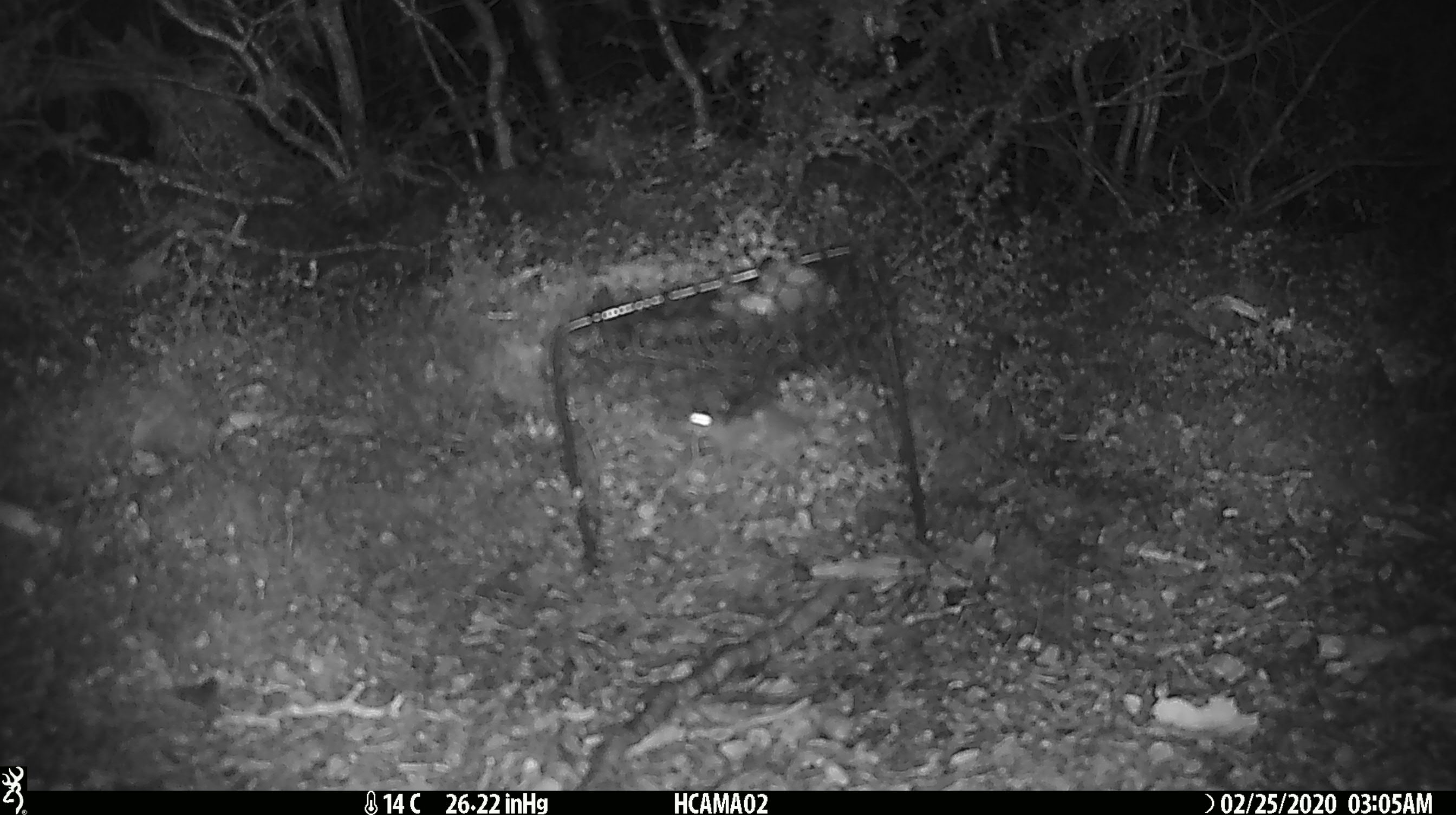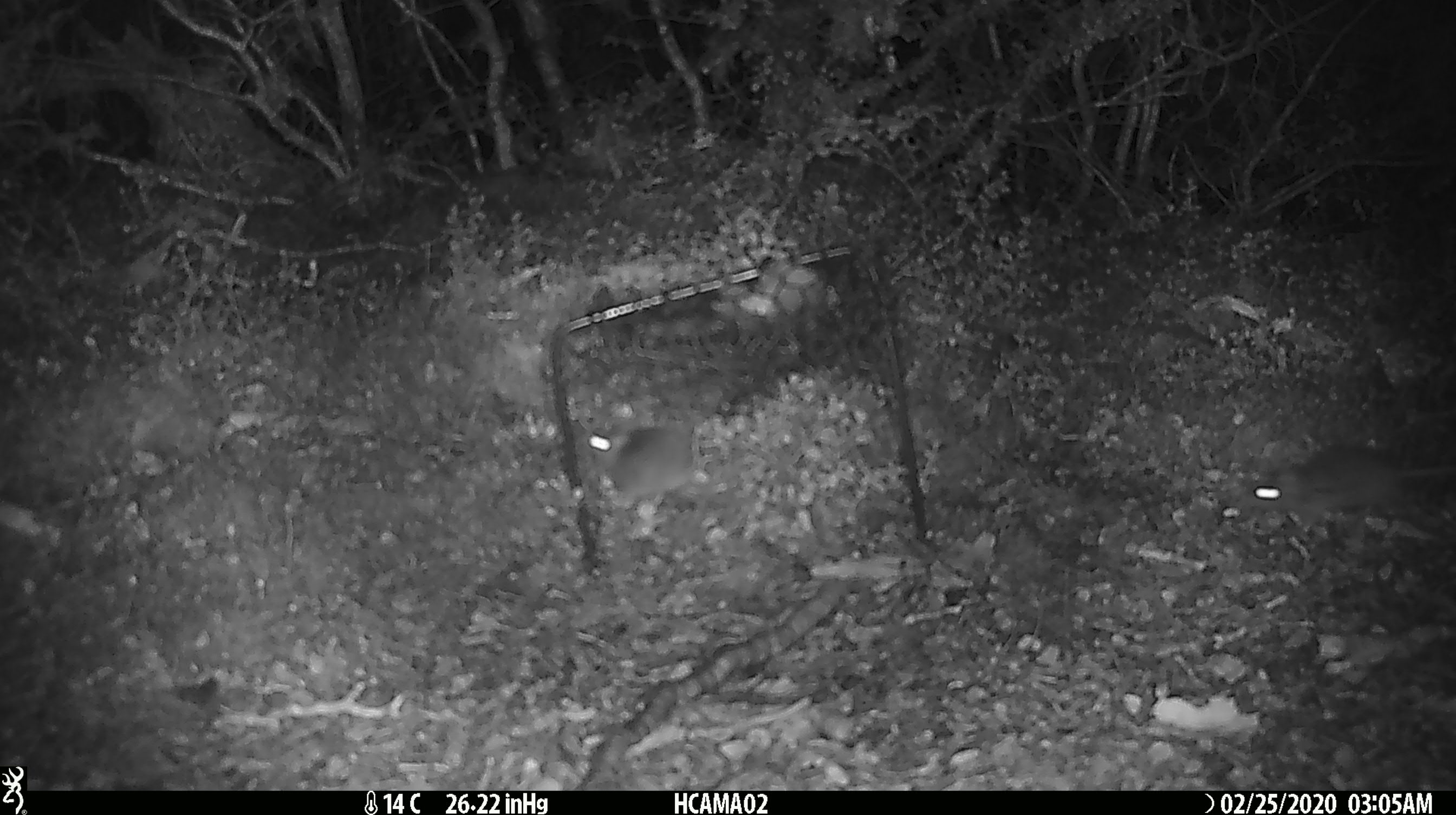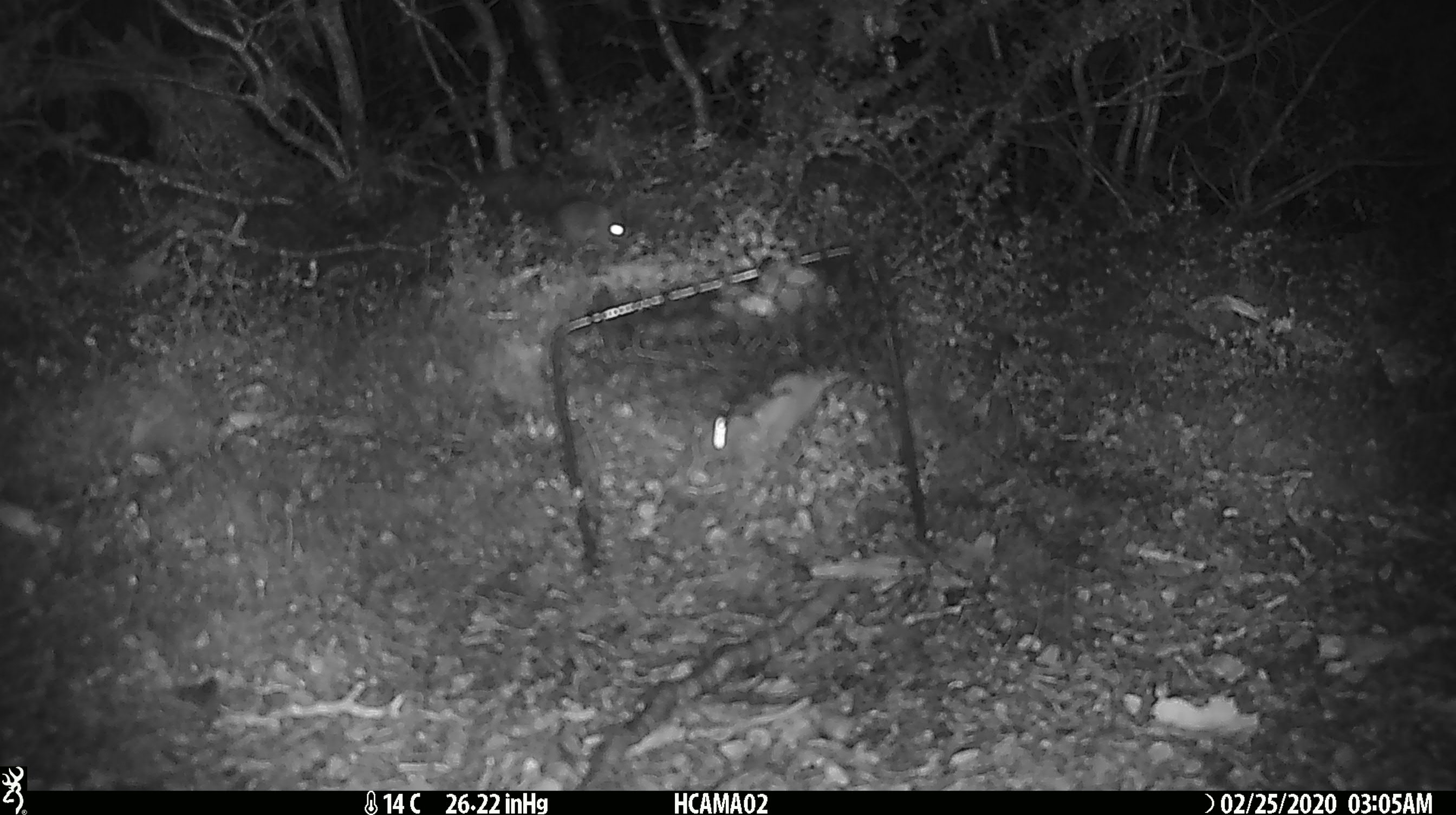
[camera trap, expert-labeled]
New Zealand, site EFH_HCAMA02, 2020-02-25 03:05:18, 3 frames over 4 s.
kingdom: Animalia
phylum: Chordata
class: Mammalia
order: Rodentia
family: Muridae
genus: Mus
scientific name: Mus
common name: mouse